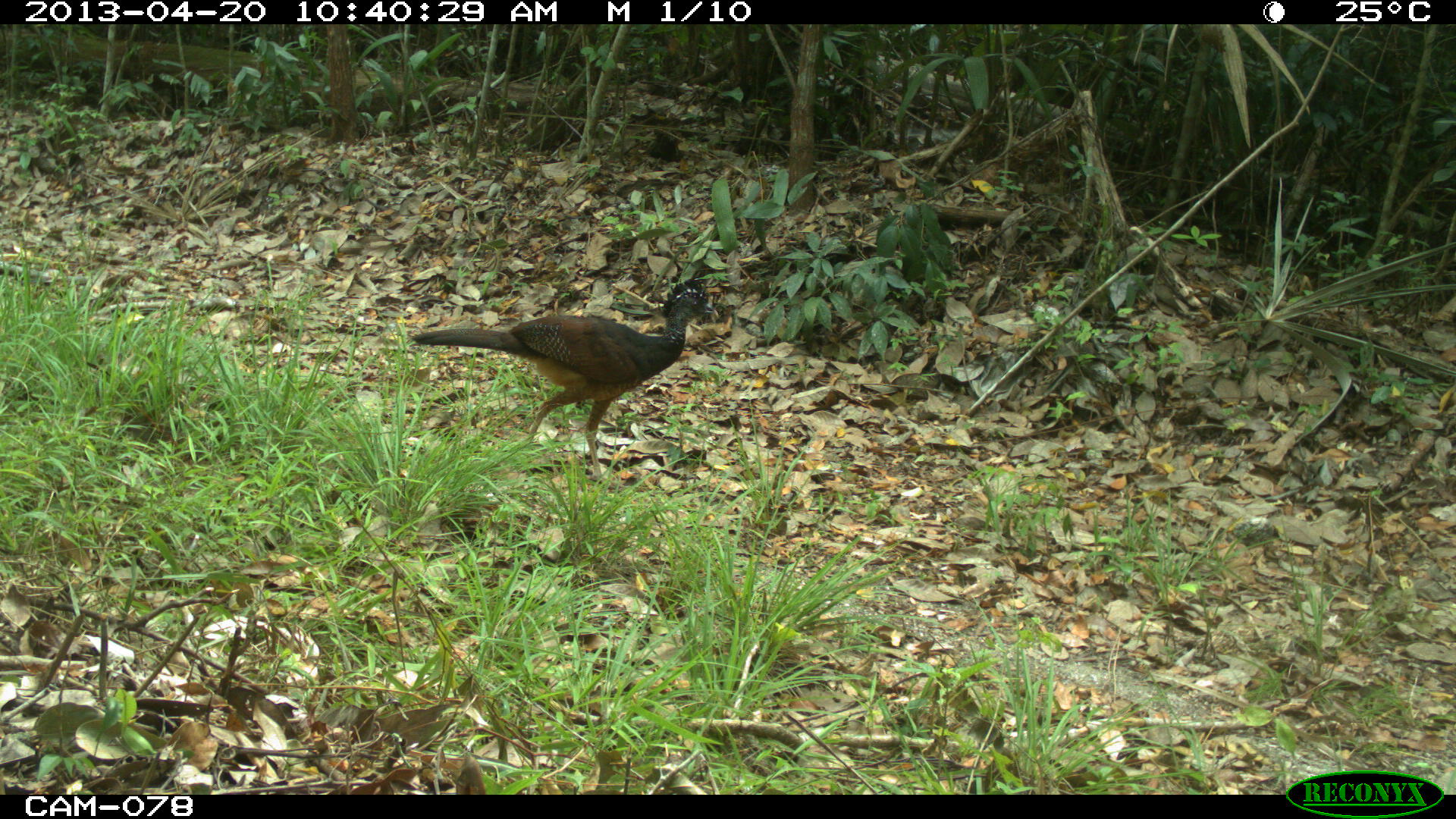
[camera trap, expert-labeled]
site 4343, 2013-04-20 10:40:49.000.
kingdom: Animalia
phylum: Chordata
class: Aves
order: Galliformes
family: Cracidae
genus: Crax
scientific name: Crax rubra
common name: great curassow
Crax rubra (great curassow), count 2.